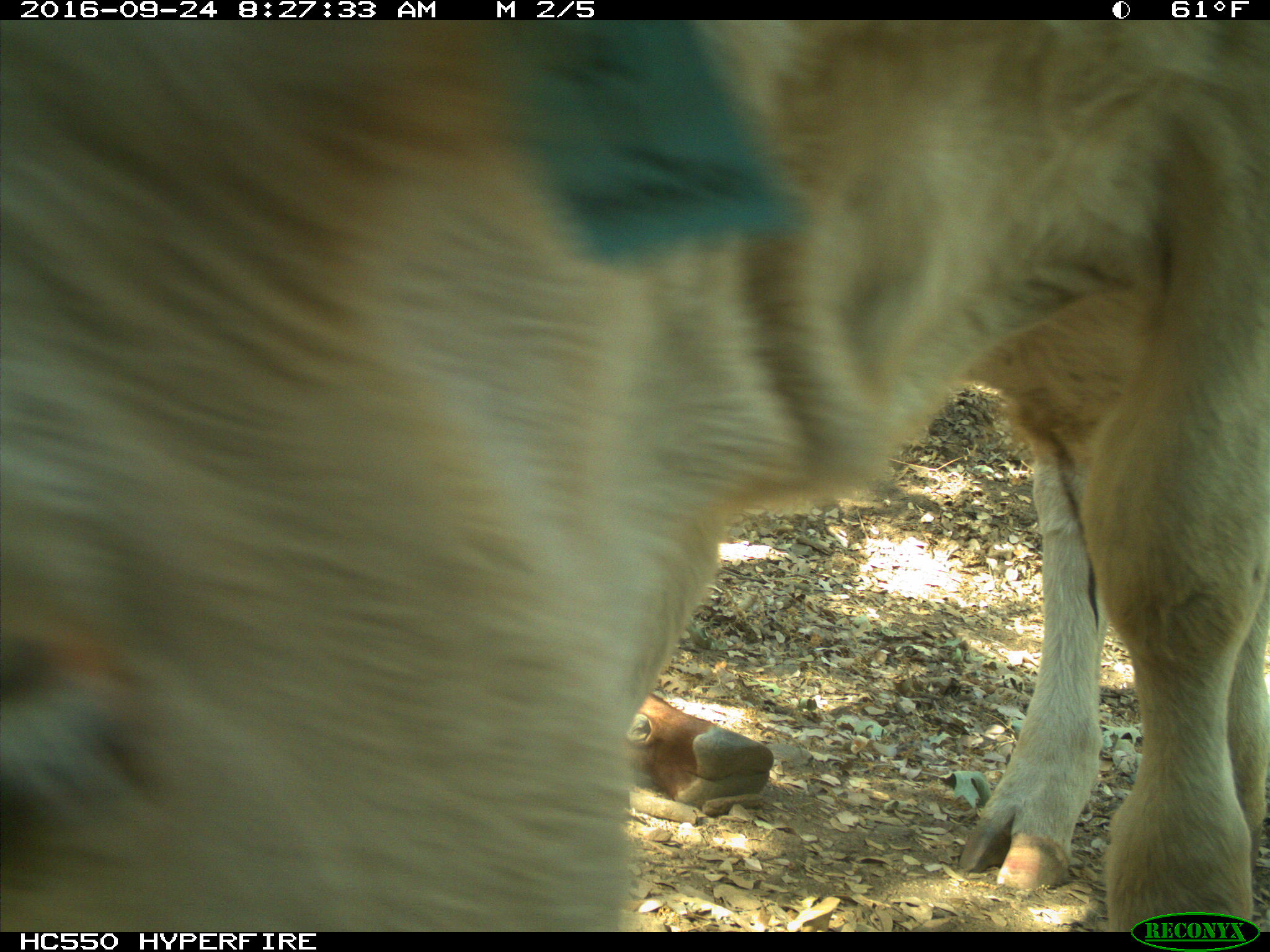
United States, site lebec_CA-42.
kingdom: Animalia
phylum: Chordata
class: Mammalia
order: Artiodactyla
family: Bovidae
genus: Bos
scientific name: Bos taurus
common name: domestic cow